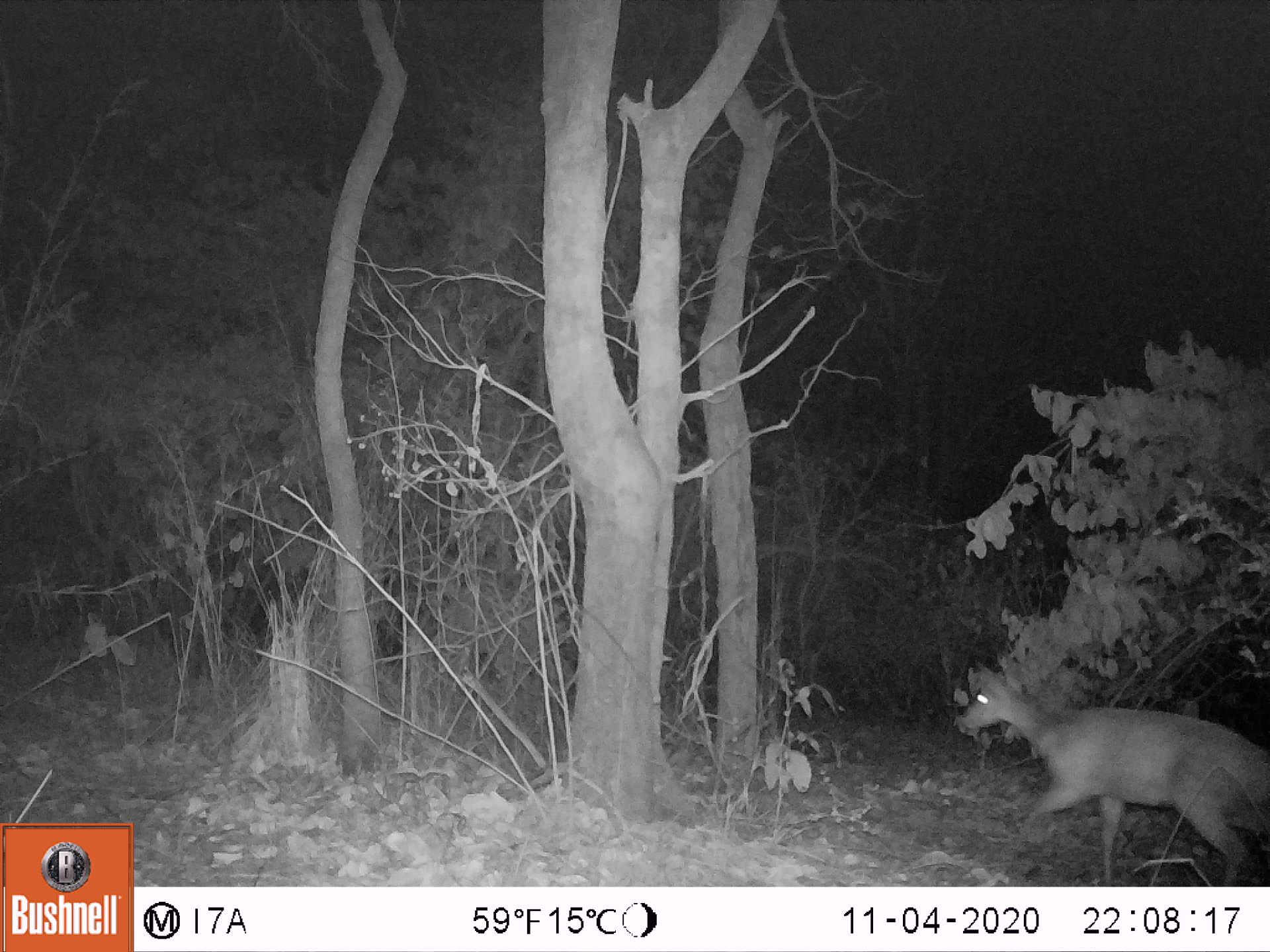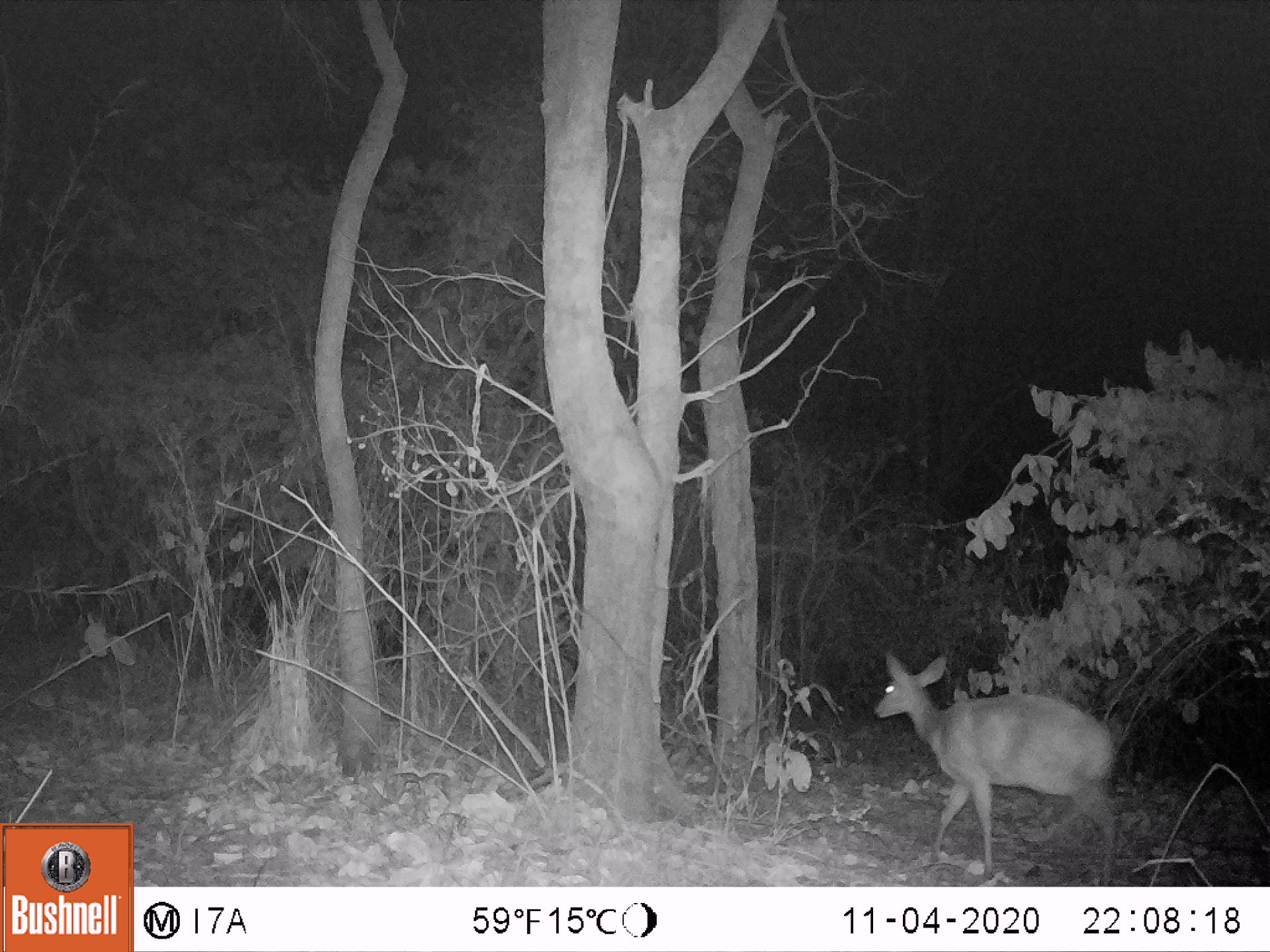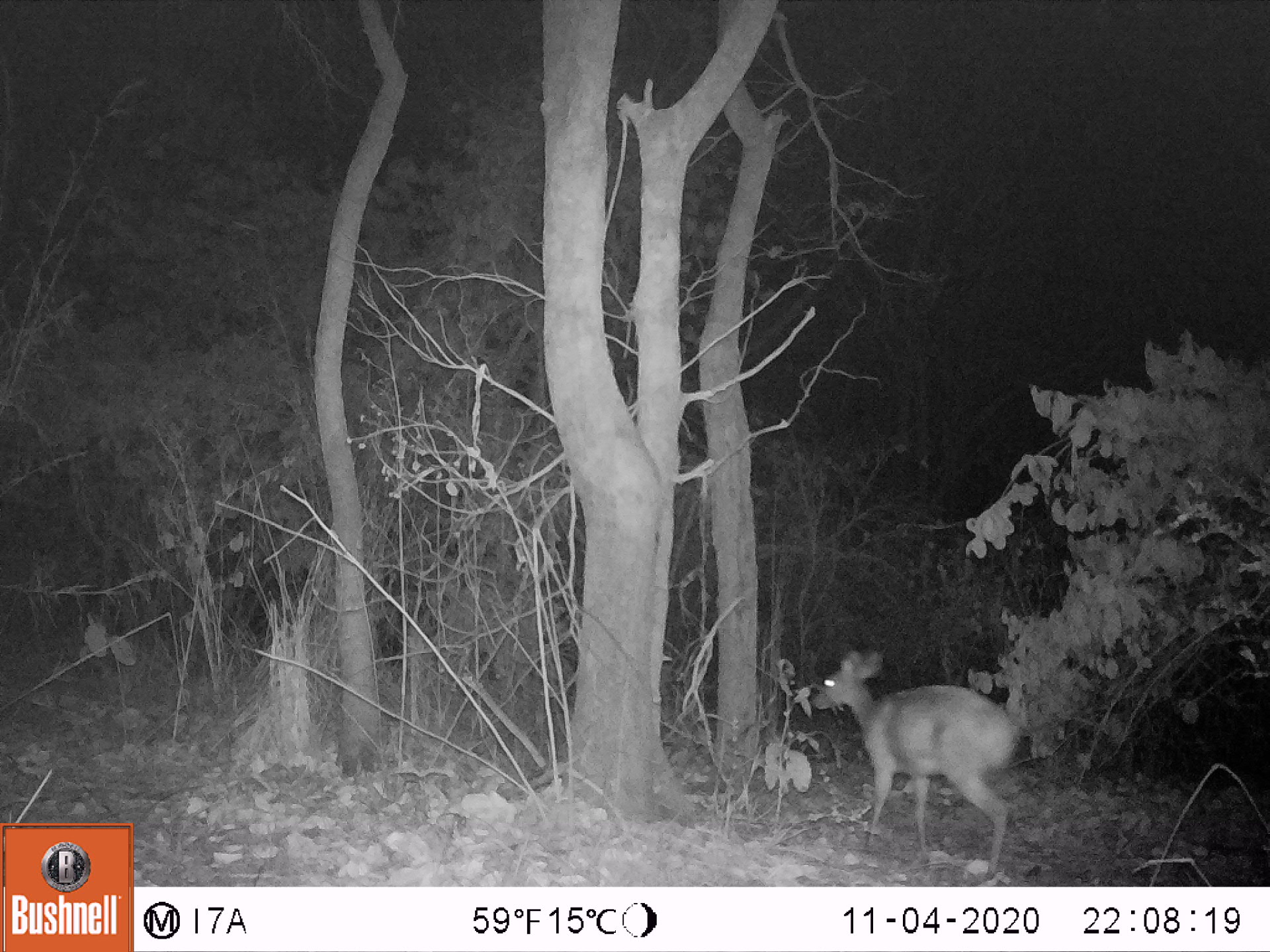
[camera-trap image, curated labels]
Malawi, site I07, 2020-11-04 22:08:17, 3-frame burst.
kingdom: Animalia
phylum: Chordata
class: Mammalia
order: Artiodactyla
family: Bovidae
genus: Tragelaphus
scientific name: Tragelaphus sylvaticus sylvaticus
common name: cape bushbuck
Cape bushbuck (Tragelaphus sylvaticus sylvaticus), count 1.